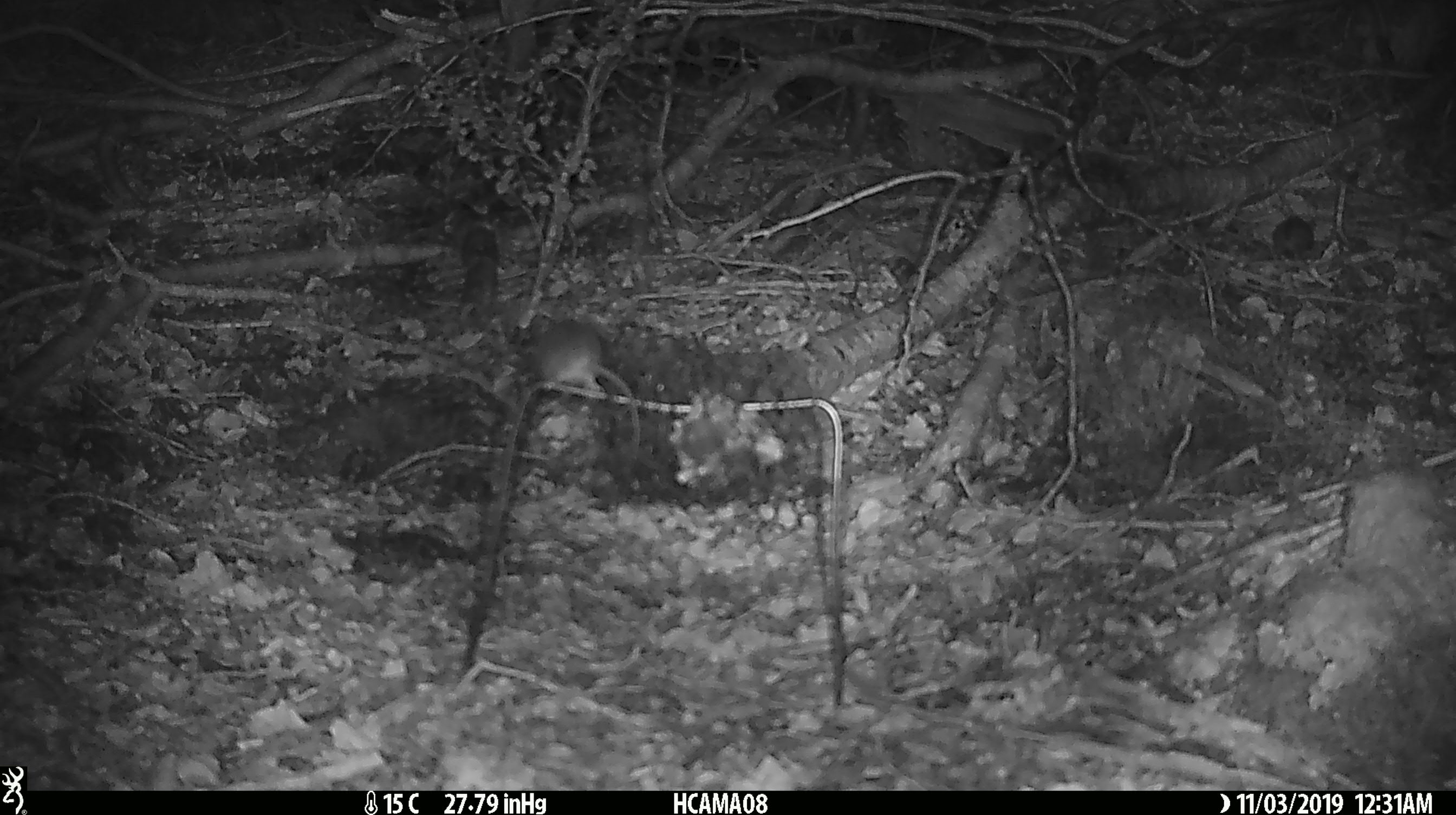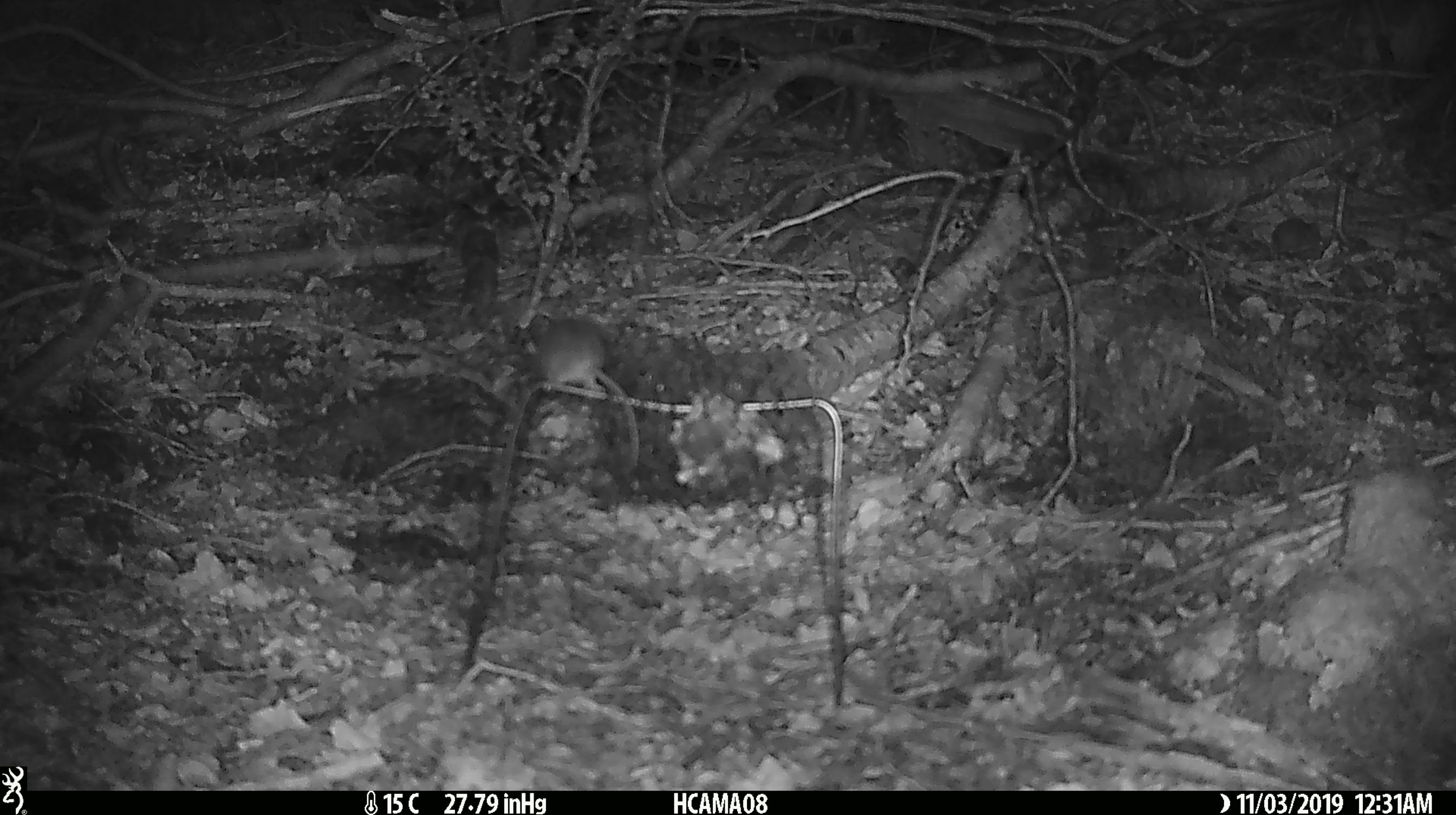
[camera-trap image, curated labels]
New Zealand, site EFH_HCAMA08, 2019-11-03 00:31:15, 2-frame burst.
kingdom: Animalia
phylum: Chordata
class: Mammalia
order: Rodentia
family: Muridae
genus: Mus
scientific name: Mus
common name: mouse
Mouse (Mus).